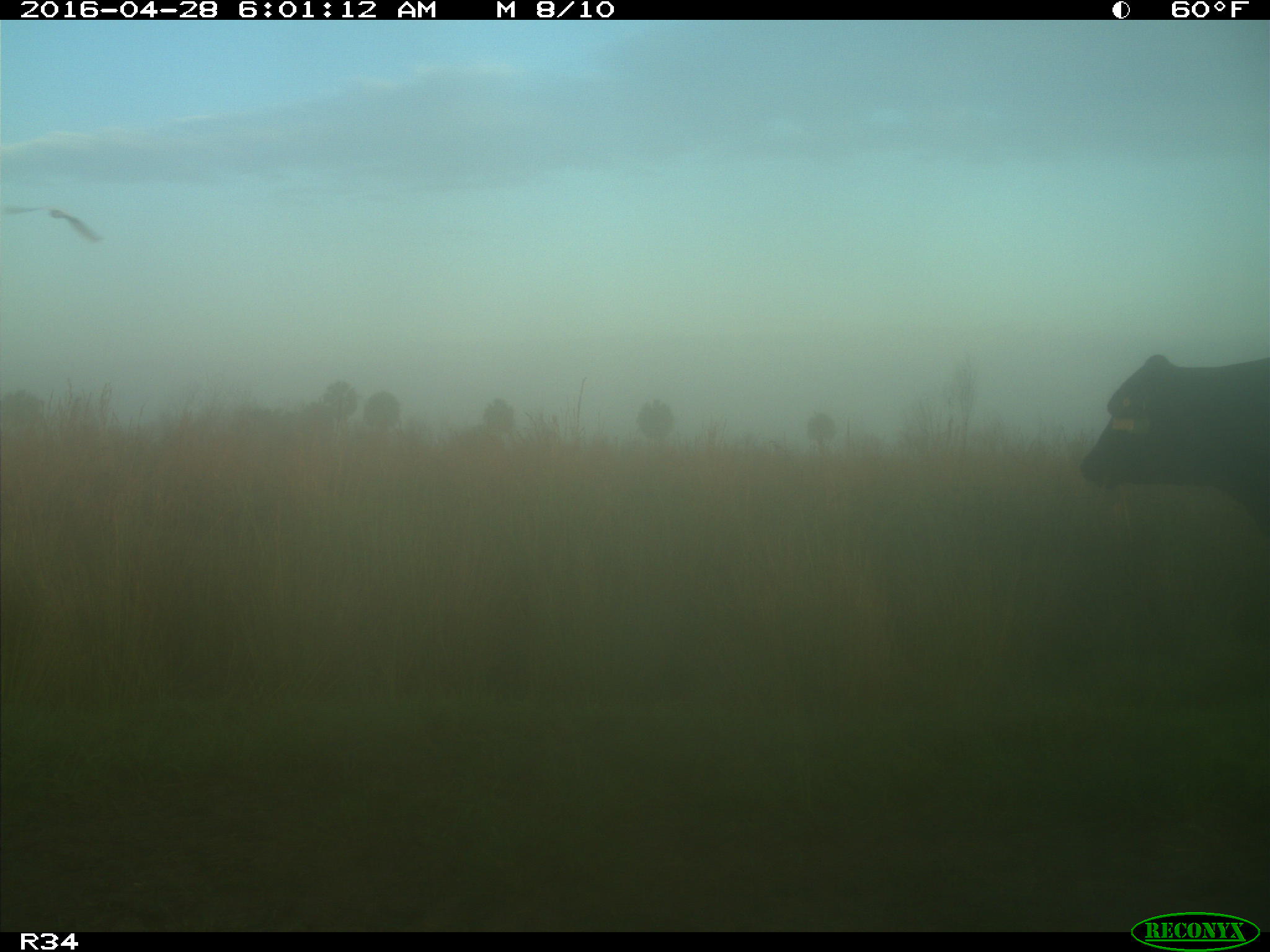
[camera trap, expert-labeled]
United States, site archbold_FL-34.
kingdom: Animalia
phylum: Chordata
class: Mammalia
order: Artiodactyla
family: Bovidae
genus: Bos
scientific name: Bos taurus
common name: domestic cow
Bos taurus (domestic cow).